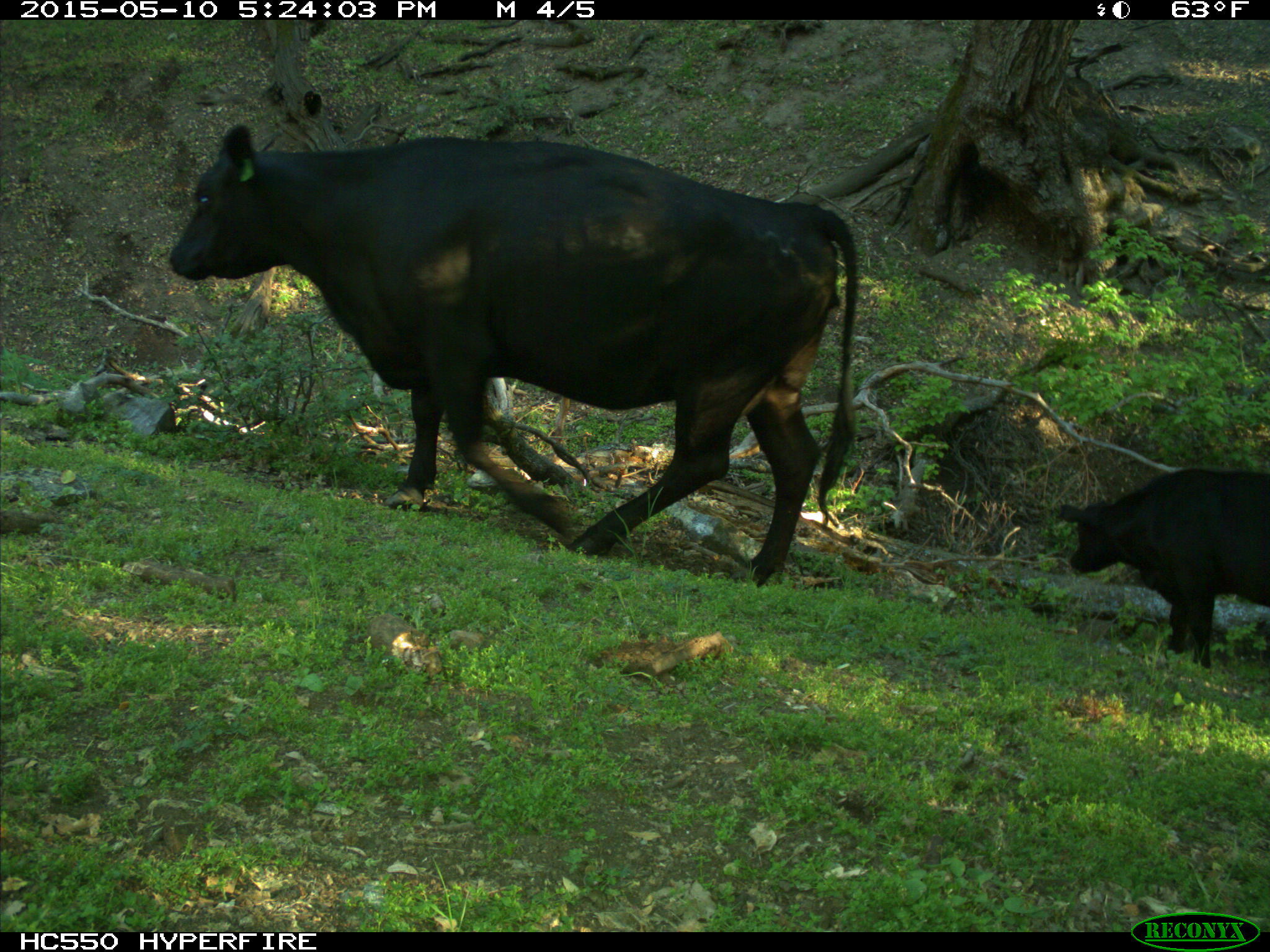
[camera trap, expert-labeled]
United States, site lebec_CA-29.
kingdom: Animalia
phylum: Chordata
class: Mammalia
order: Artiodactyla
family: Bovidae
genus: Bos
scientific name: Bos taurus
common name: domestic cow